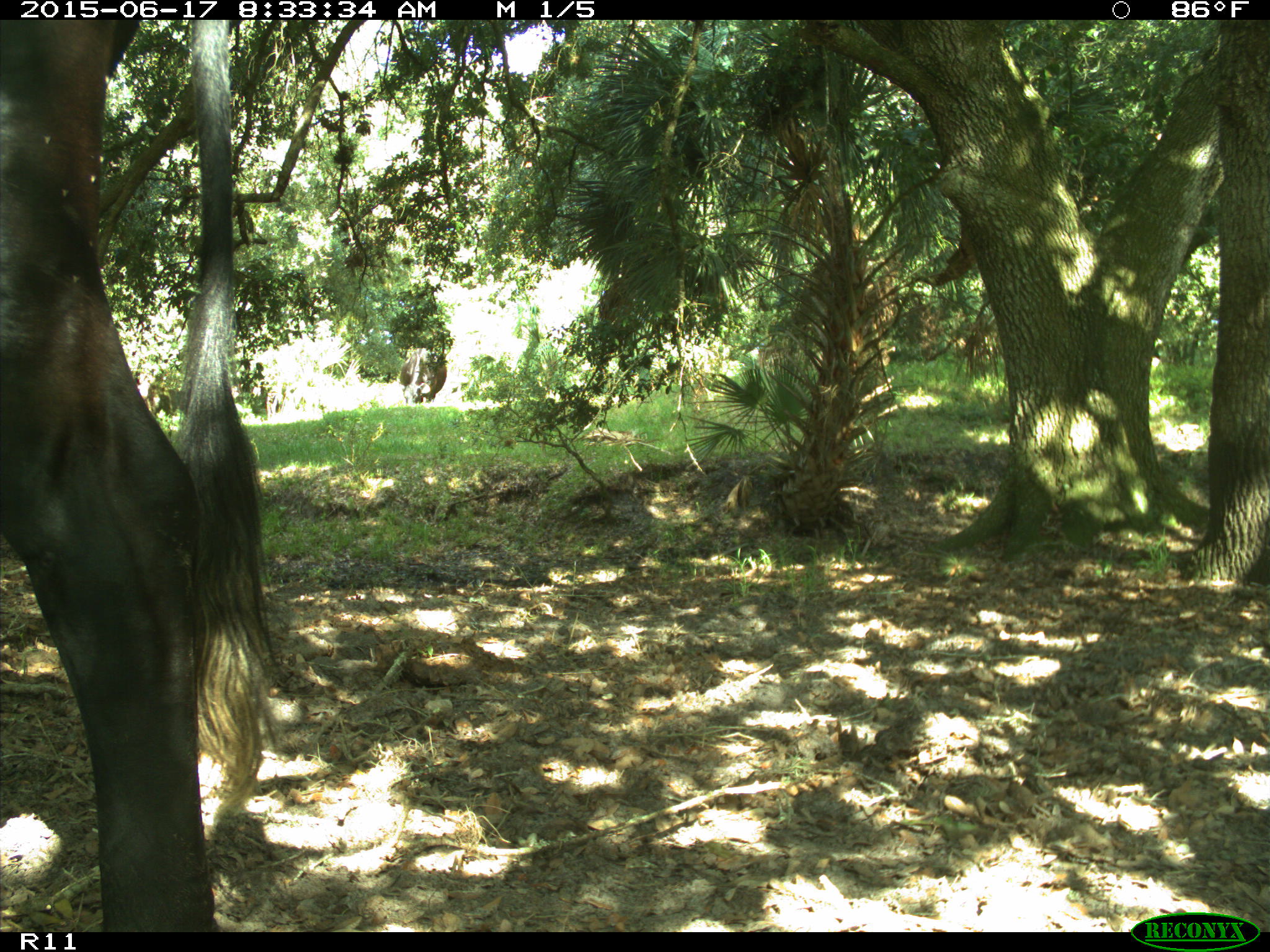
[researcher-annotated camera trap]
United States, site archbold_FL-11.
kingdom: Animalia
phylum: Chordata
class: Mammalia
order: Artiodactyla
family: Bovidae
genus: Bos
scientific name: Bos taurus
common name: domestic cow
Bos taurus (domestic cow).